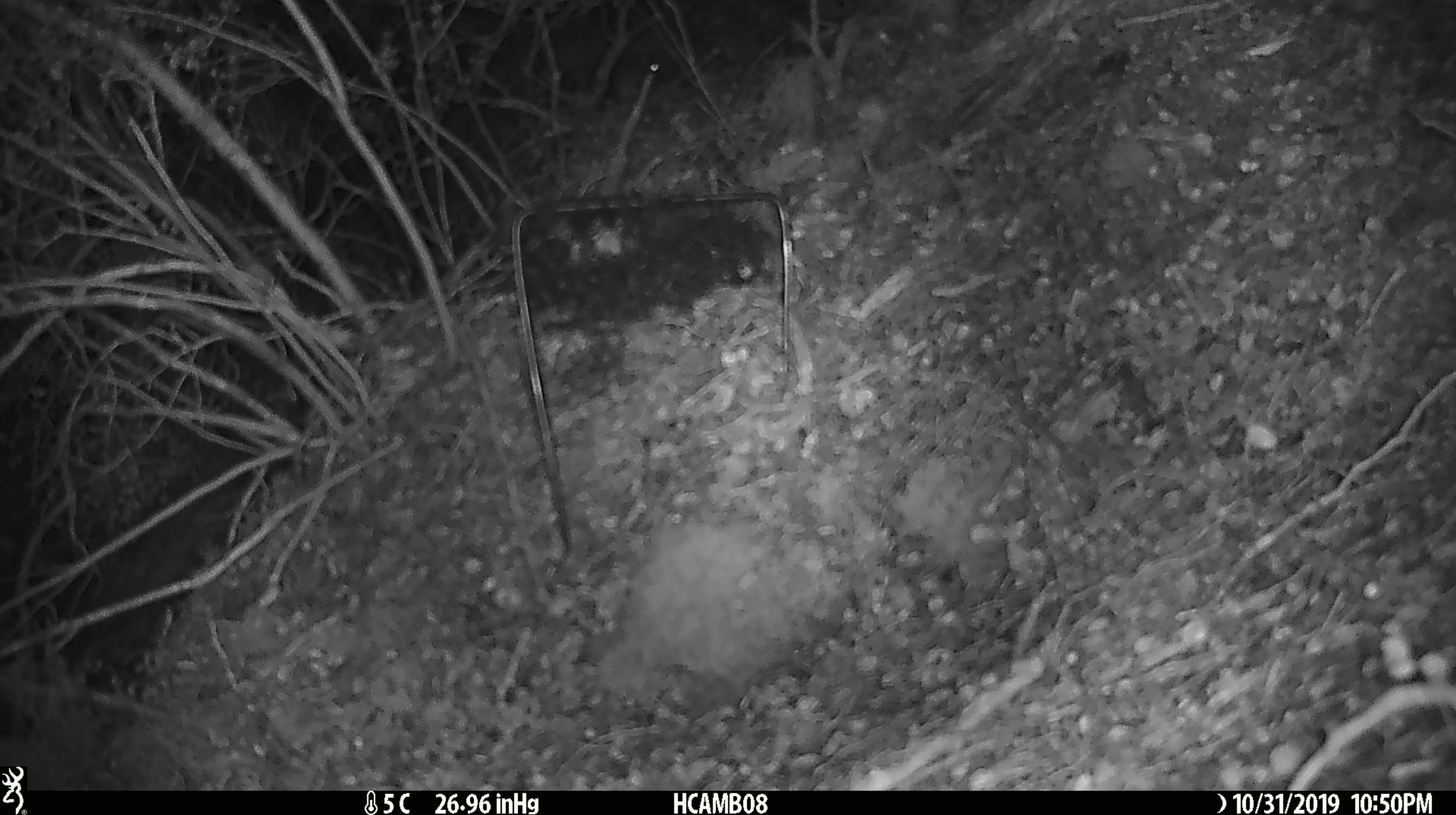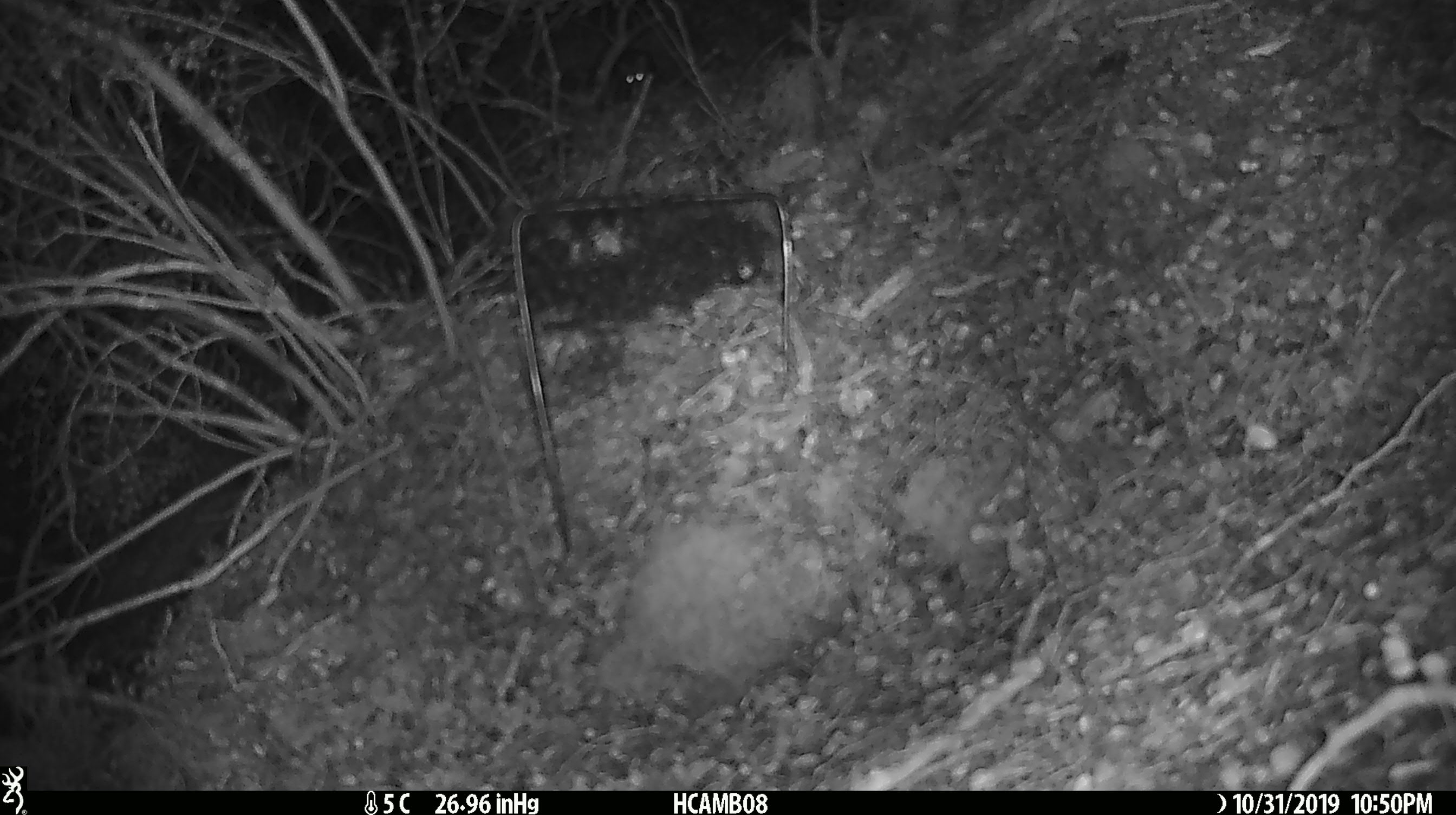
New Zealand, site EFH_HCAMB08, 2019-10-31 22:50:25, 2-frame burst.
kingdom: Animalia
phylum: Chordata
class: Mammalia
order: Rodentia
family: Muridae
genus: Mus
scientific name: Mus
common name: mouse